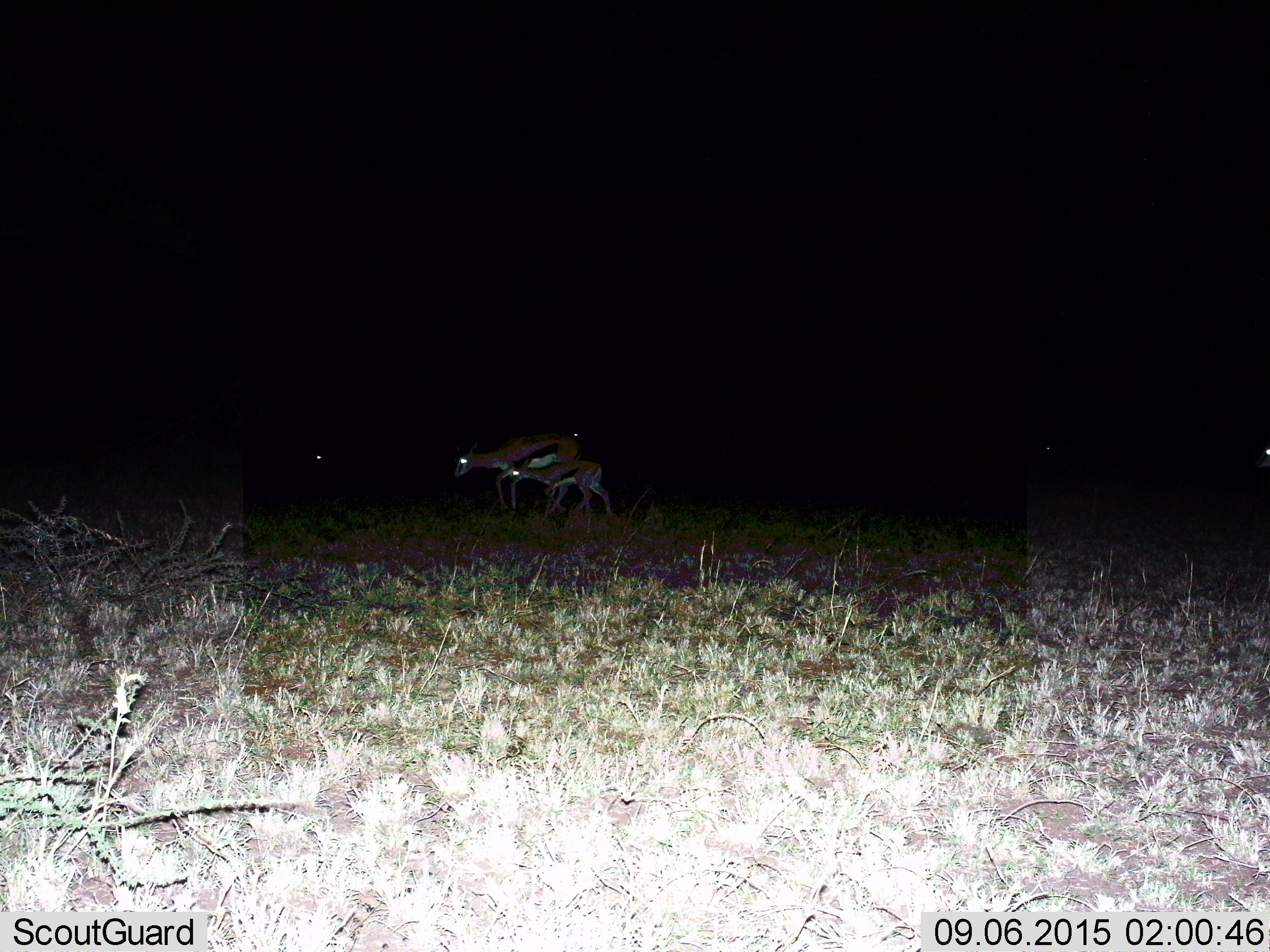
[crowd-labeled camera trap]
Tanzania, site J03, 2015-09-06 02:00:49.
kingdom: Animalia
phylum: Chordata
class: Mammalia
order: Artiodactyla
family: Bovidae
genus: Eudorcas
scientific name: Eudorcas thomsonii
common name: thomson's gazelle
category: gazellethomsons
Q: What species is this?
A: Gazellethomsons (thomson's gazelle) (Eudorcas thomsonii).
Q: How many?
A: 2.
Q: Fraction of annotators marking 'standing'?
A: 20%.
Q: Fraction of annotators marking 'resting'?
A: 0%.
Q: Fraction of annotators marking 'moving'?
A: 70%.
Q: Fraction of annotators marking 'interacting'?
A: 0%.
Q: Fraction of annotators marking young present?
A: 70%.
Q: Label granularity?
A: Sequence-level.